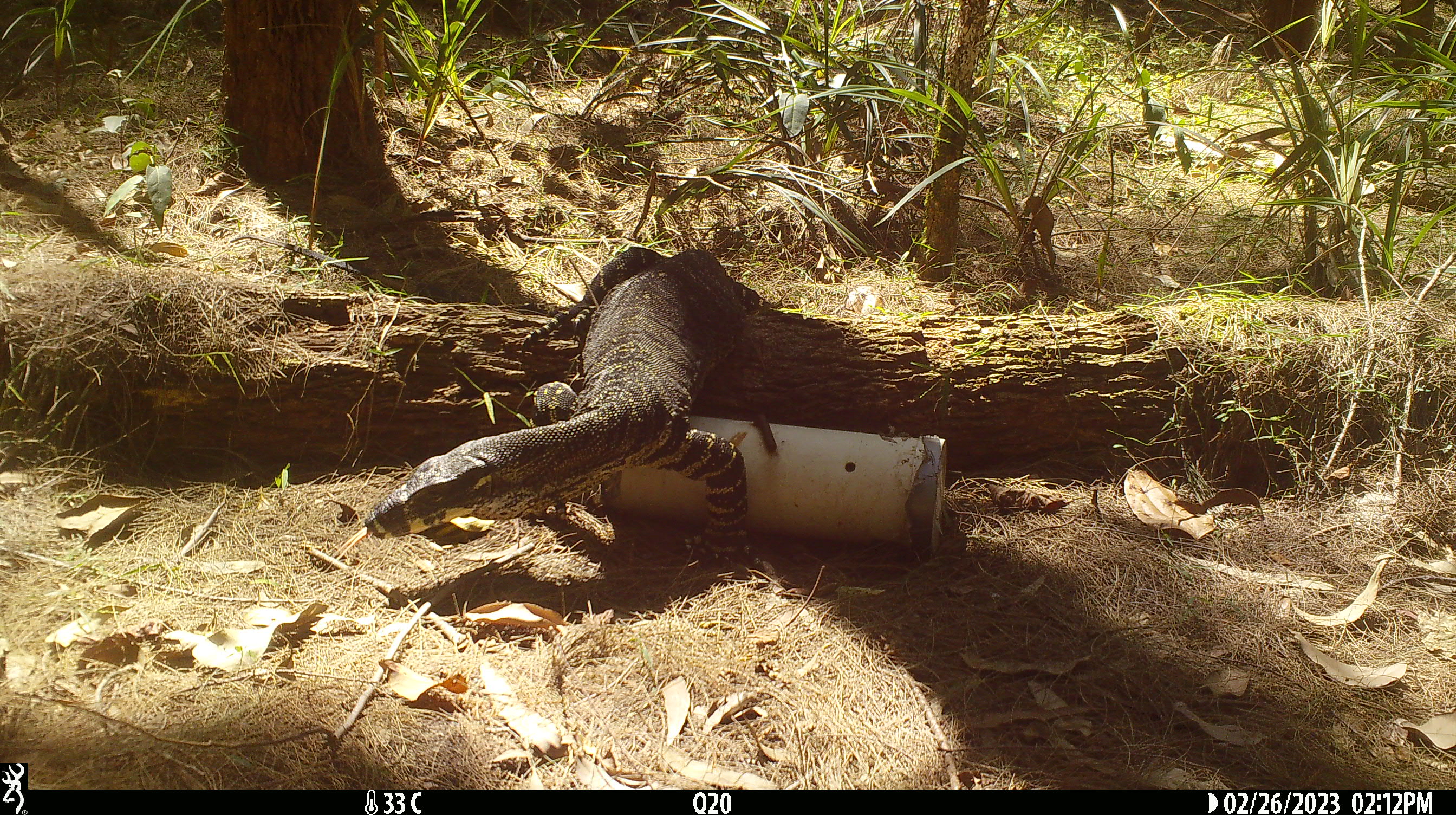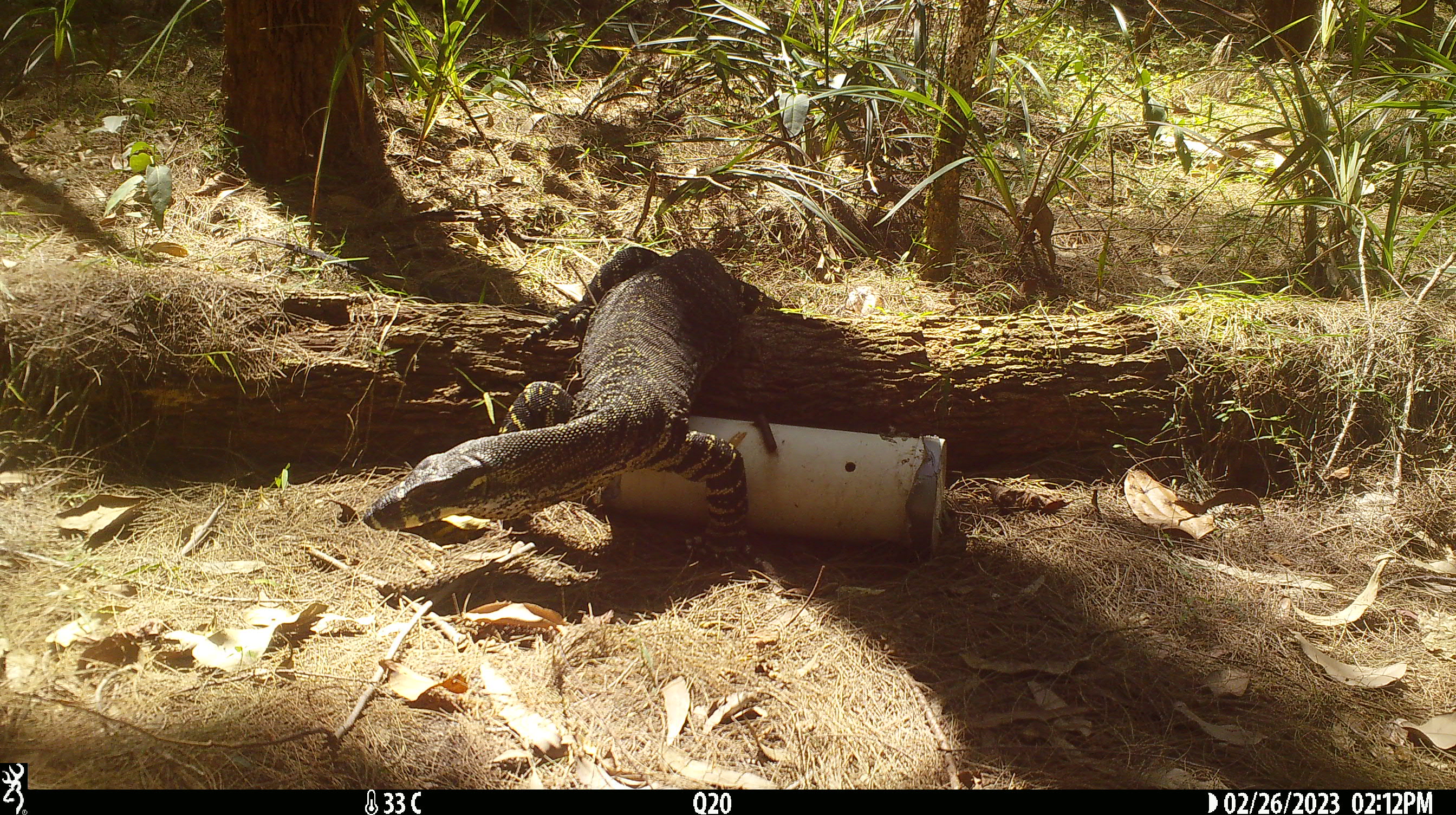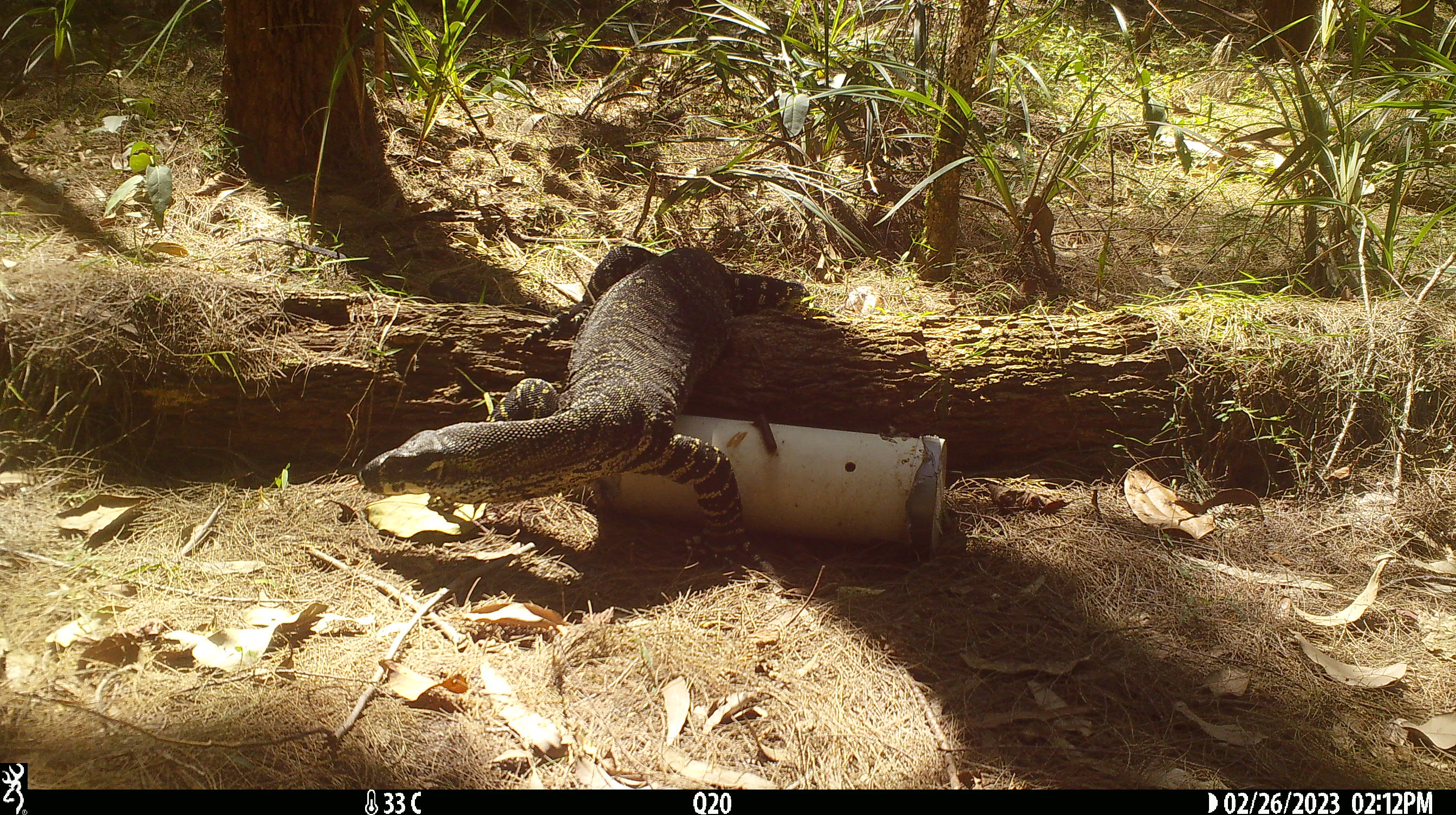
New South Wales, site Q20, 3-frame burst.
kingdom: Animalia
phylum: Chordata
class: Reptilia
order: Squamata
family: Varanidae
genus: Varanus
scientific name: Varanus varius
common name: lace monitor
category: goanna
Goanna (lace monitor) (Varanus varius).